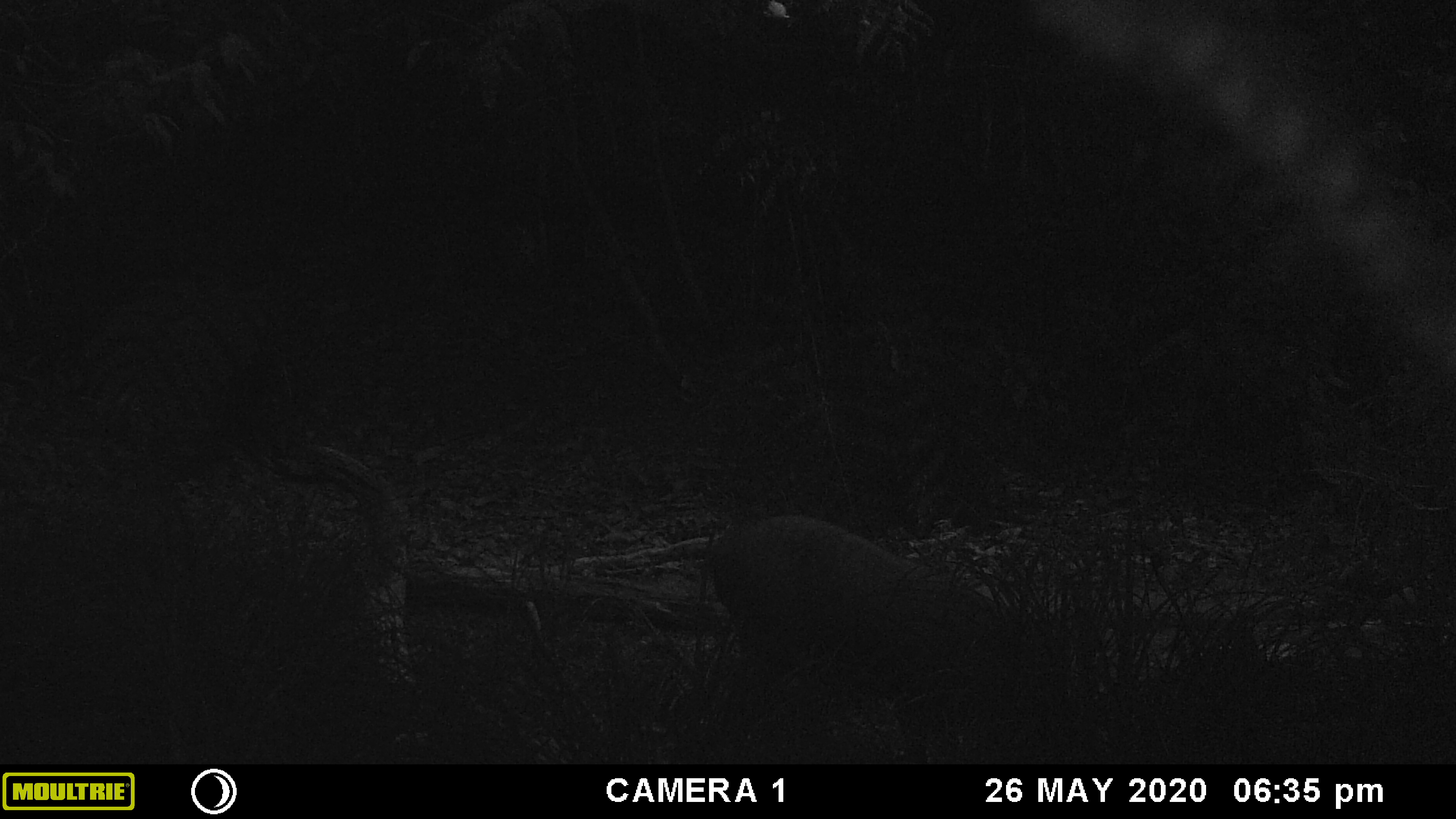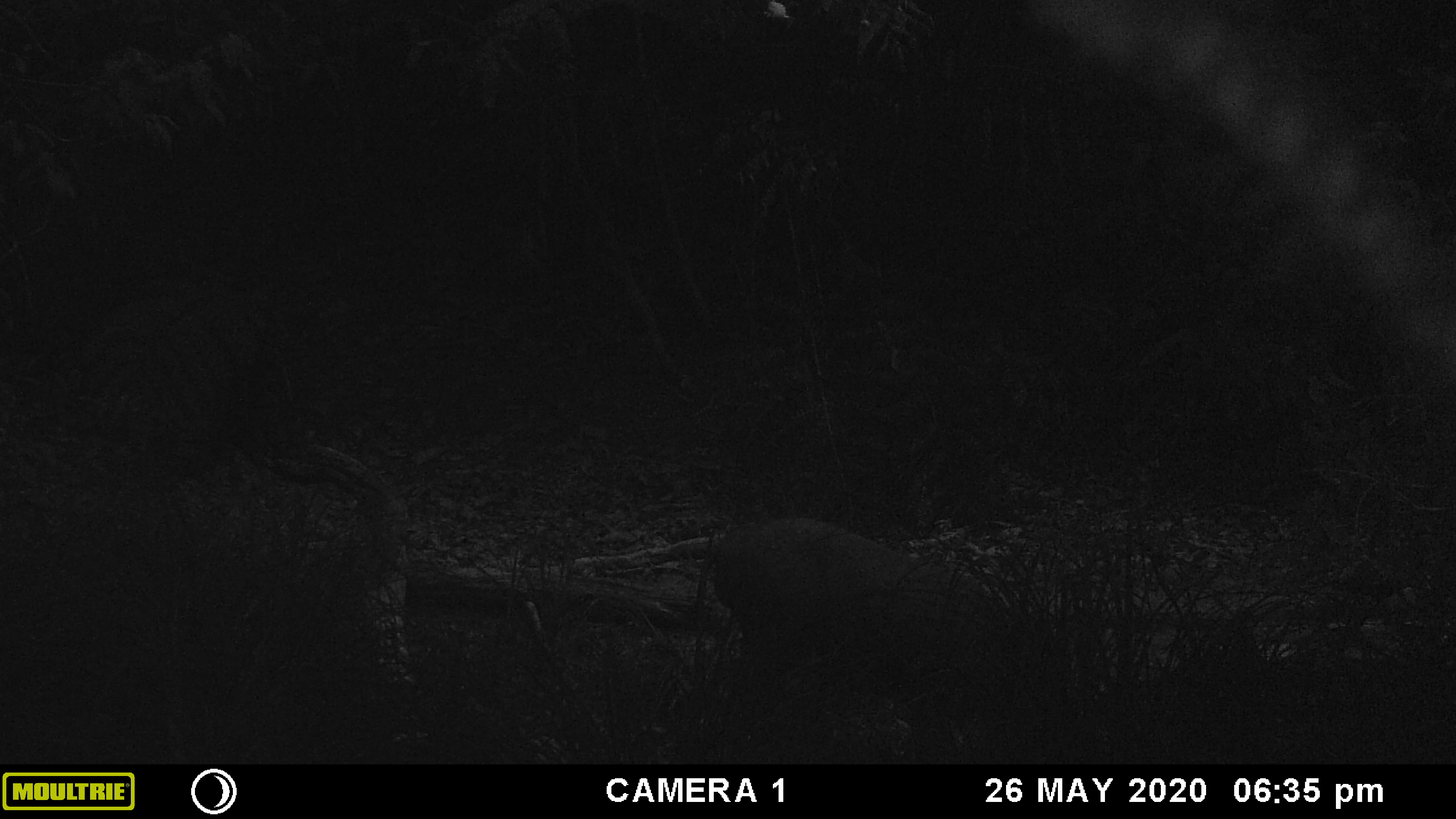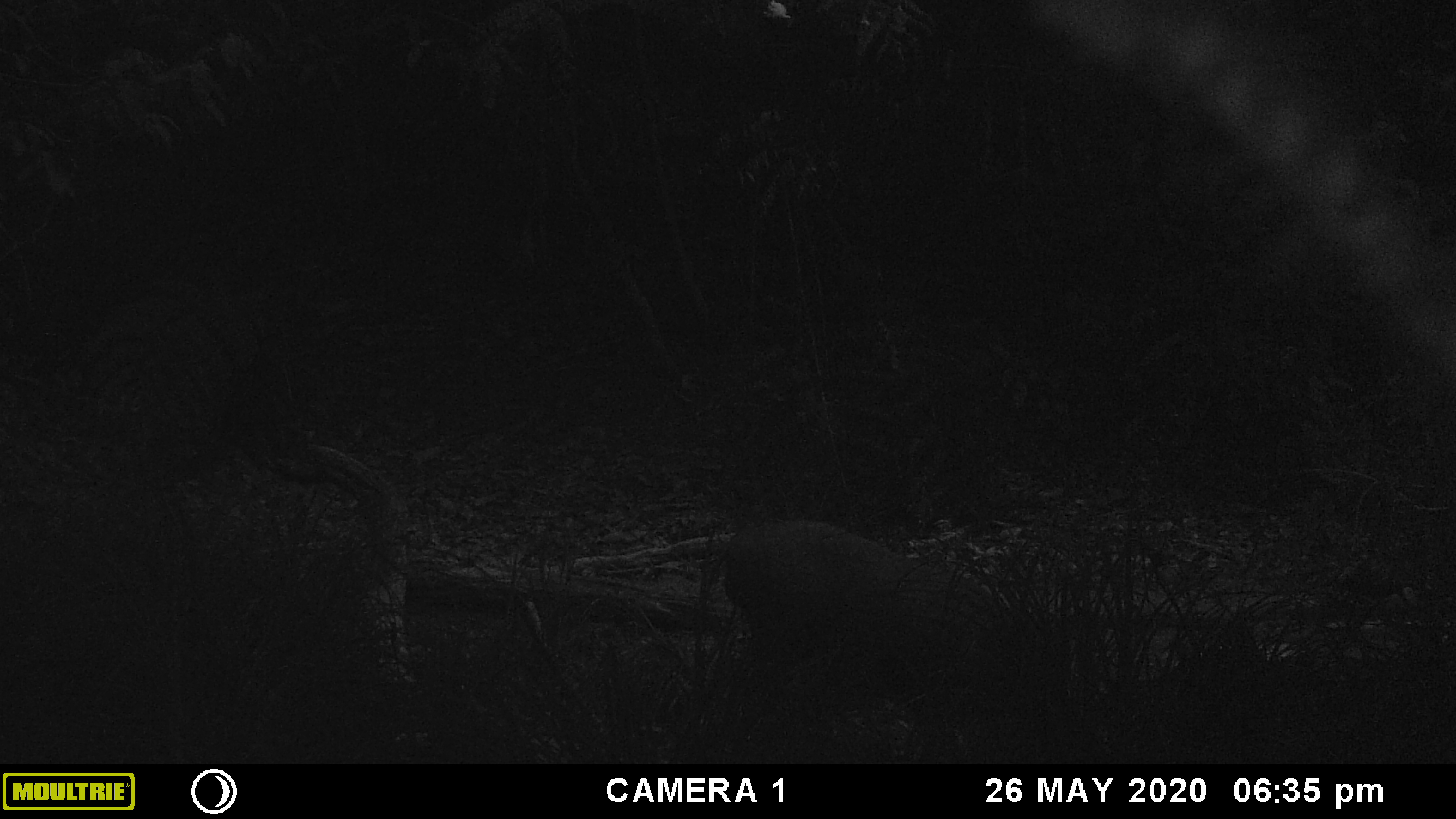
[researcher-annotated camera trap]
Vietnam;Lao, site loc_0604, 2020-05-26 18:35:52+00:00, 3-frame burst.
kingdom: Animalia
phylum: Chordata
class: Mammalia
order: Artiodactyla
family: Suidae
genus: Sus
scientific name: Sus scrofa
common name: eurasian wild pig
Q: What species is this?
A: Eurasian wild pig (Sus scrofa).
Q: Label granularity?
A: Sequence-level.